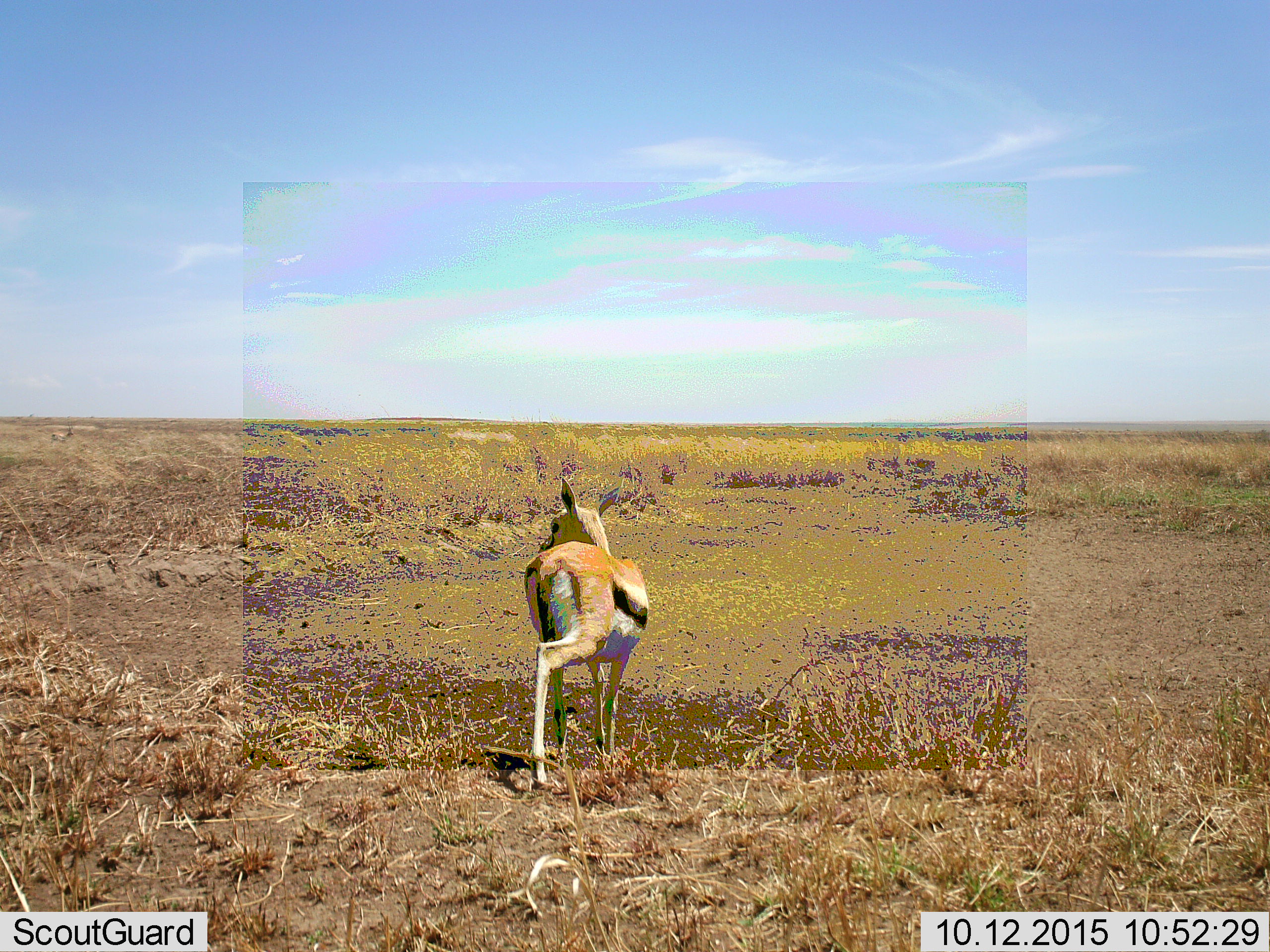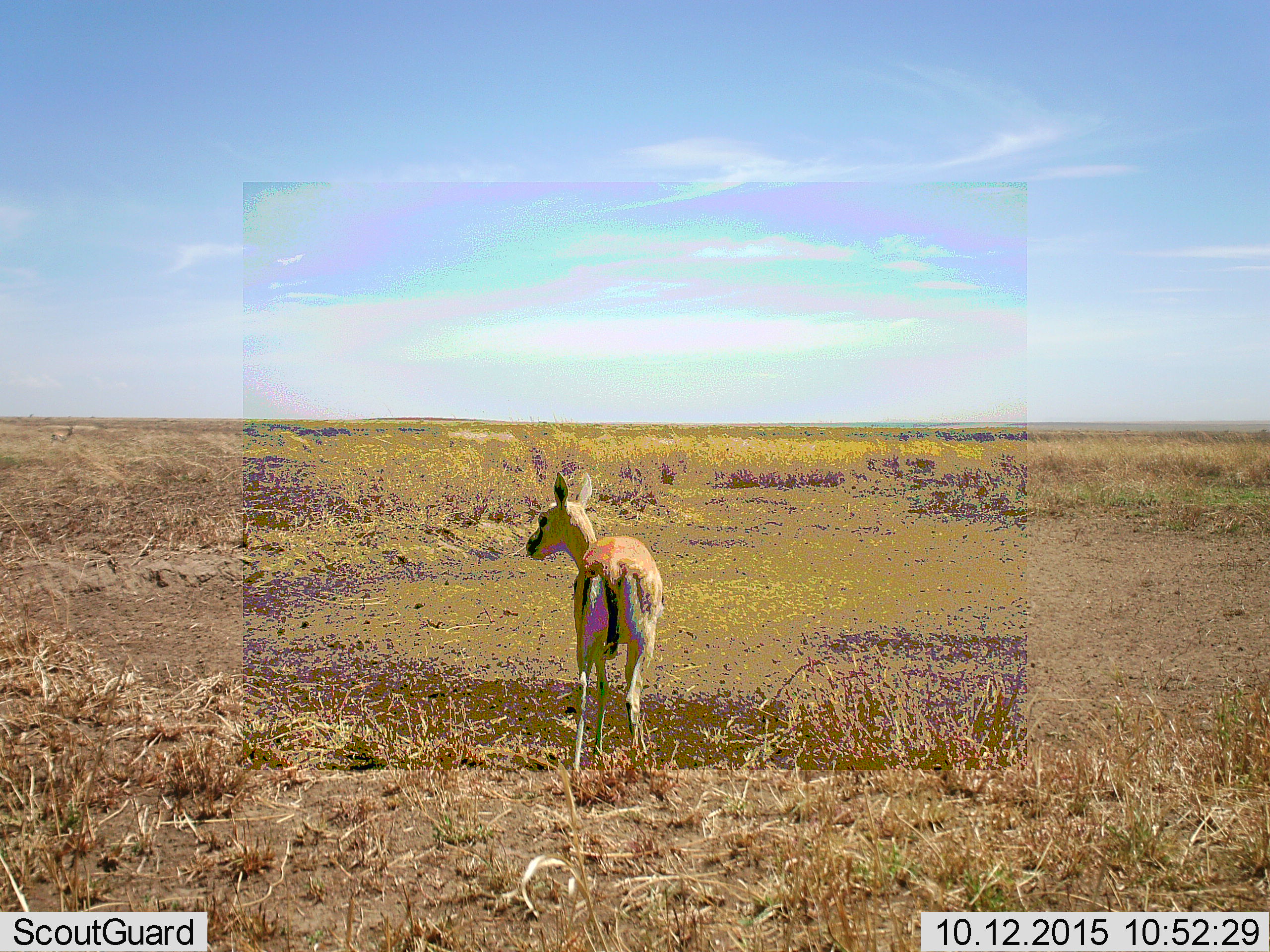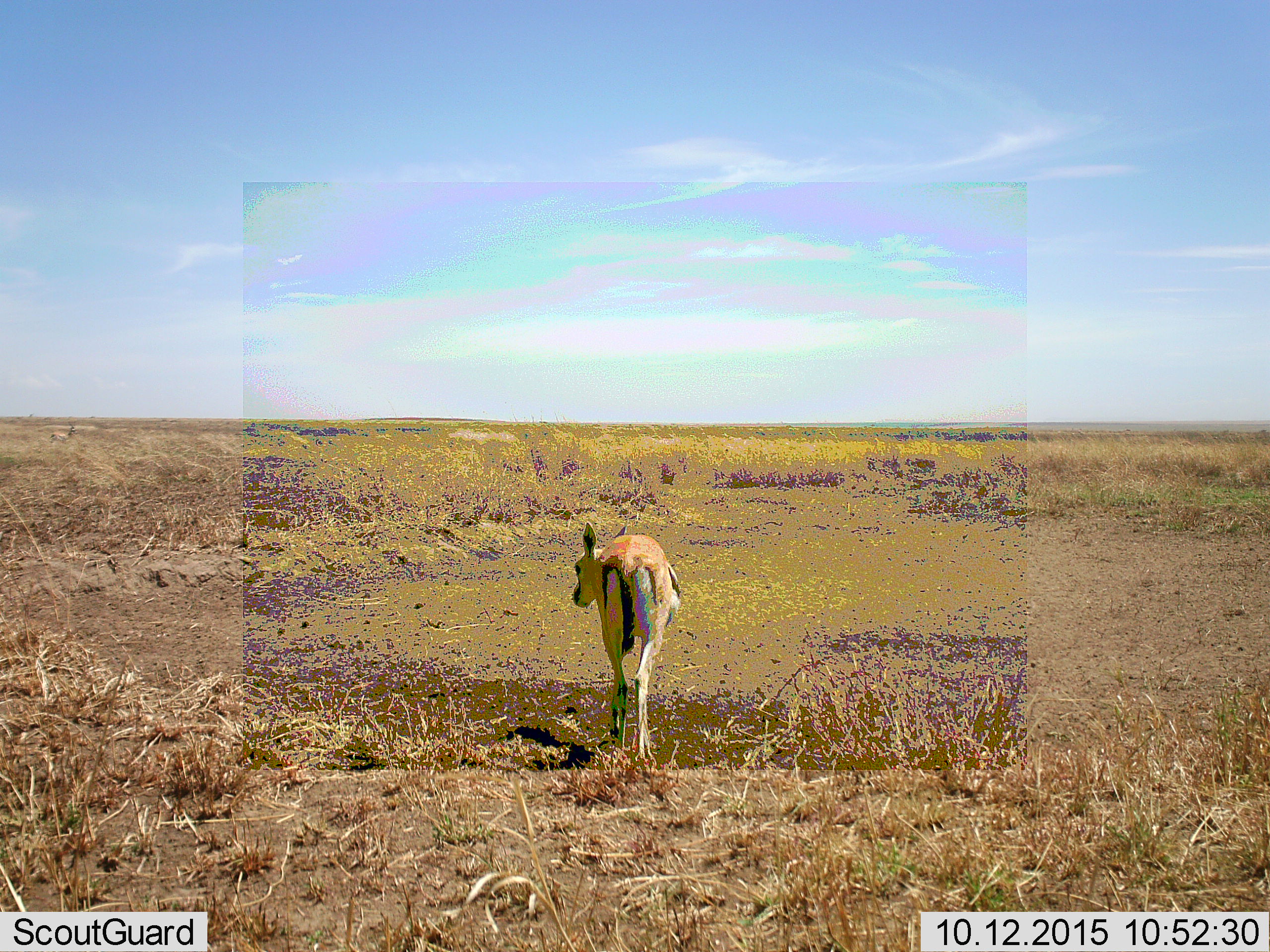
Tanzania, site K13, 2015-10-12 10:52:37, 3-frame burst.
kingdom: Animalia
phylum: Chordata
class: Mammalia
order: Artiodactyla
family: Bovidae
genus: Eudorcas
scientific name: Eudorcas thomsonii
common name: thomson's gazelle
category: gazellethomsons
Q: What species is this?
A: Gazellethomsons (thomson's gazelle) (Eudorcas thomsonii).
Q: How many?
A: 1.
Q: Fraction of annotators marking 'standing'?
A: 30%.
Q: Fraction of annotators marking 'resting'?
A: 0%.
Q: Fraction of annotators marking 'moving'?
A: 70%.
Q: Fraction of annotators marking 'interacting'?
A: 0%.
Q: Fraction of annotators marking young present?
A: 20%.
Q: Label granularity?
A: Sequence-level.